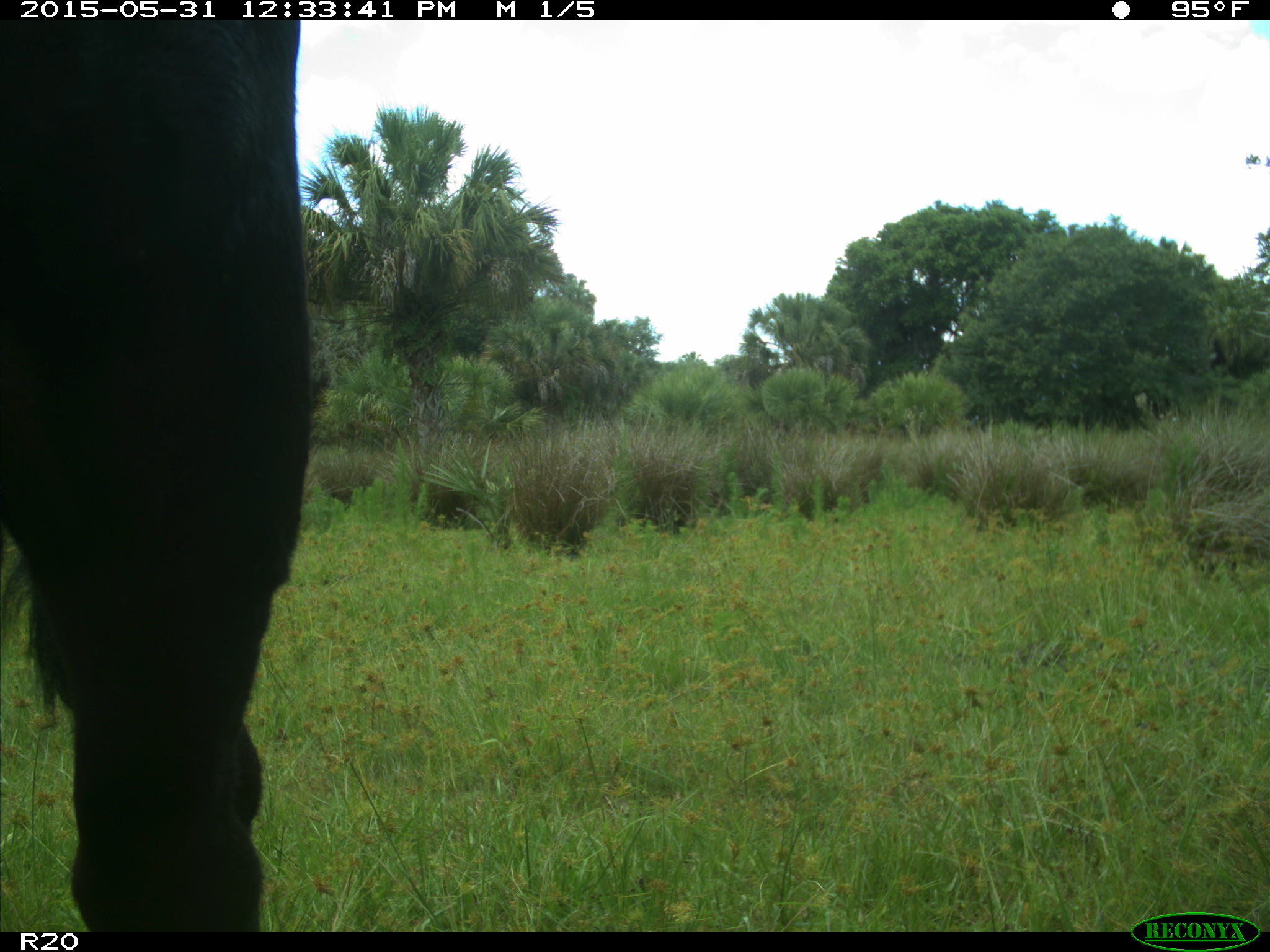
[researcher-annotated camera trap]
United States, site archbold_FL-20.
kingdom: Animalia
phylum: Chordata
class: Mammalia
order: Artiodactyla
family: Bovidae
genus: Bos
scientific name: Bos taurus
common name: domestic cow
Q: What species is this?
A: Bos taurus (domestic cow).